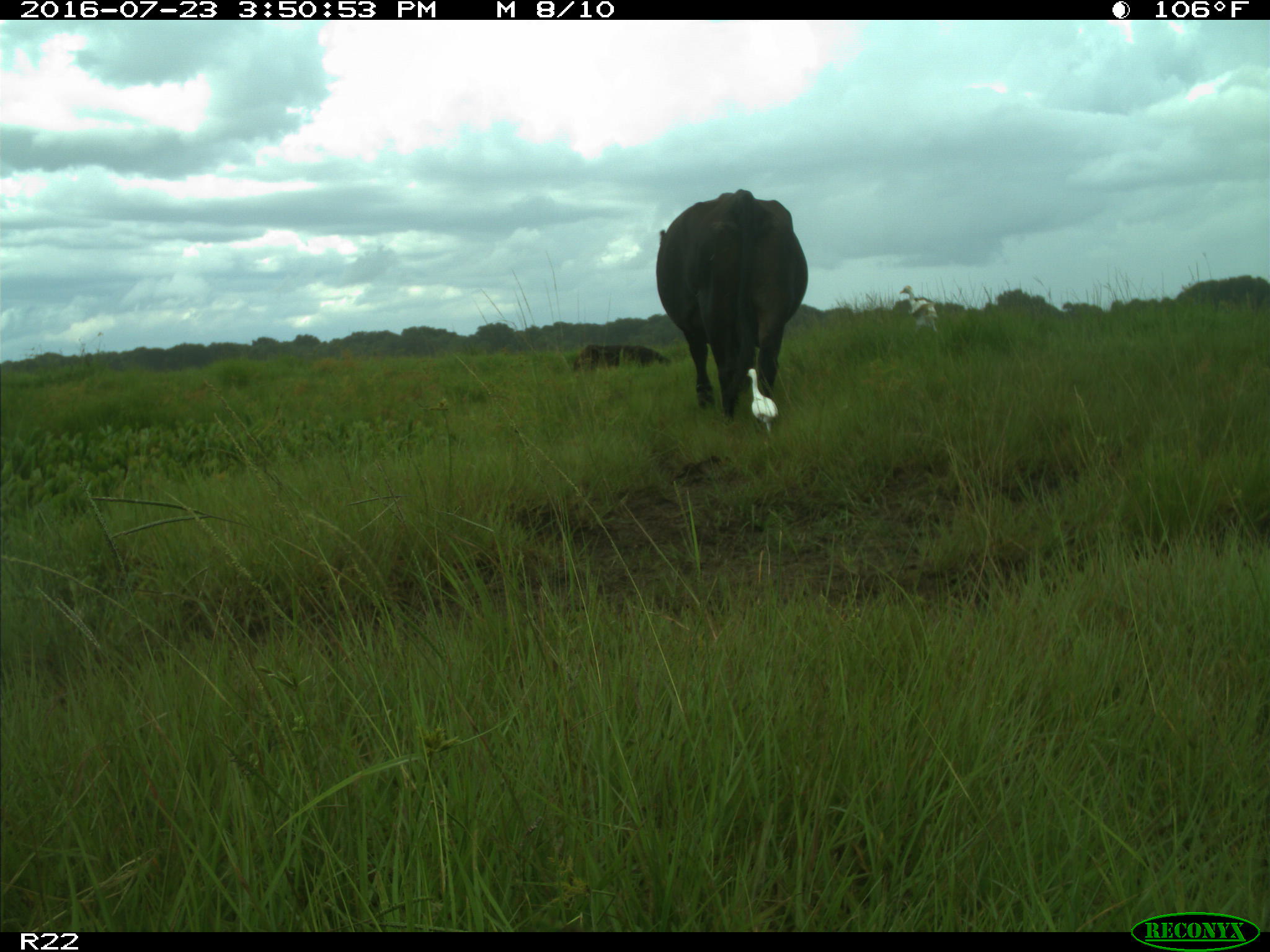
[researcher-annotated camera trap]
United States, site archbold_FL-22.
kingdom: Animalia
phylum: Chordata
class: Mammalia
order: Artiodactyla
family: Bovidae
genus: Bos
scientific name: Bos taurus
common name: domestic cow